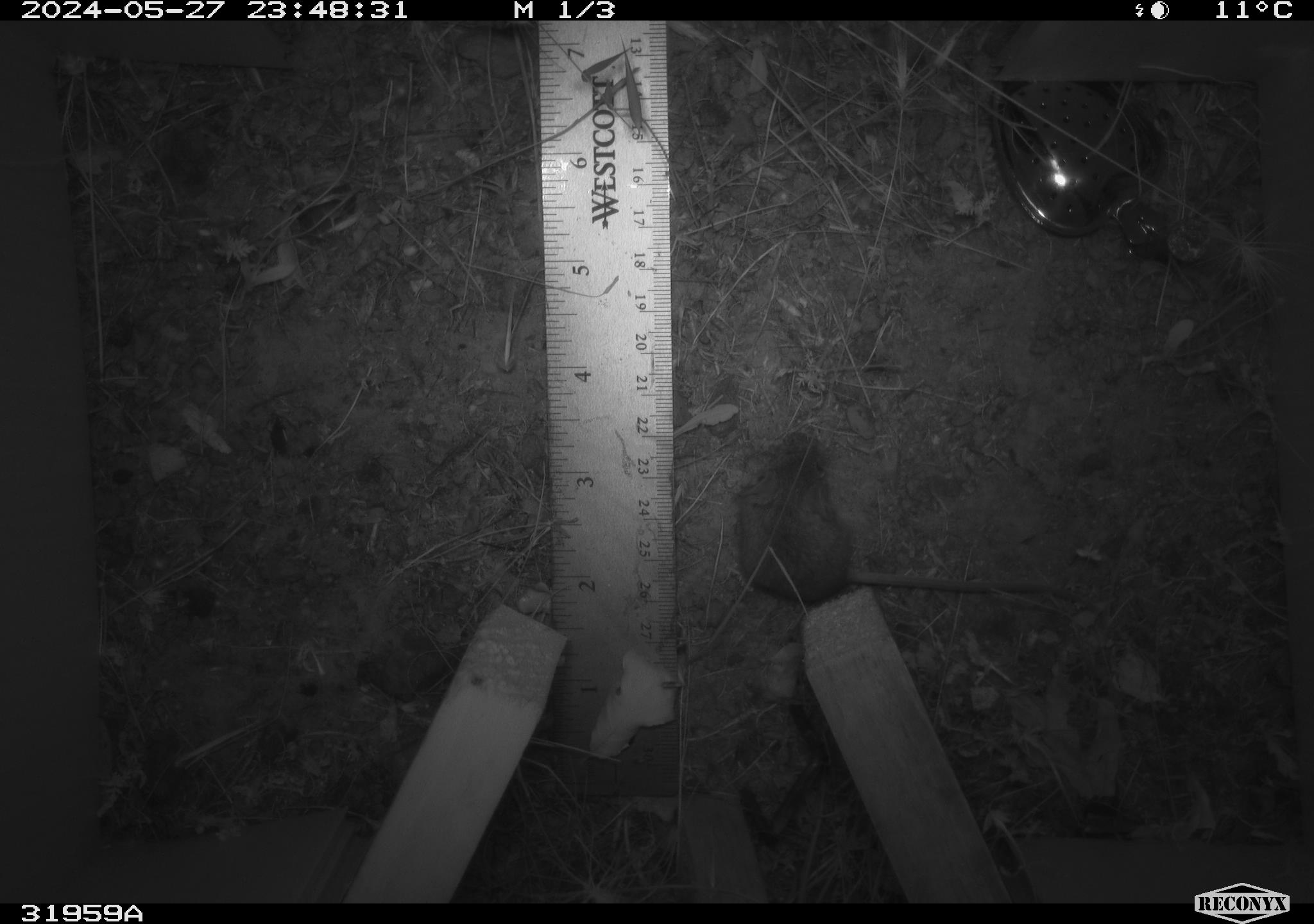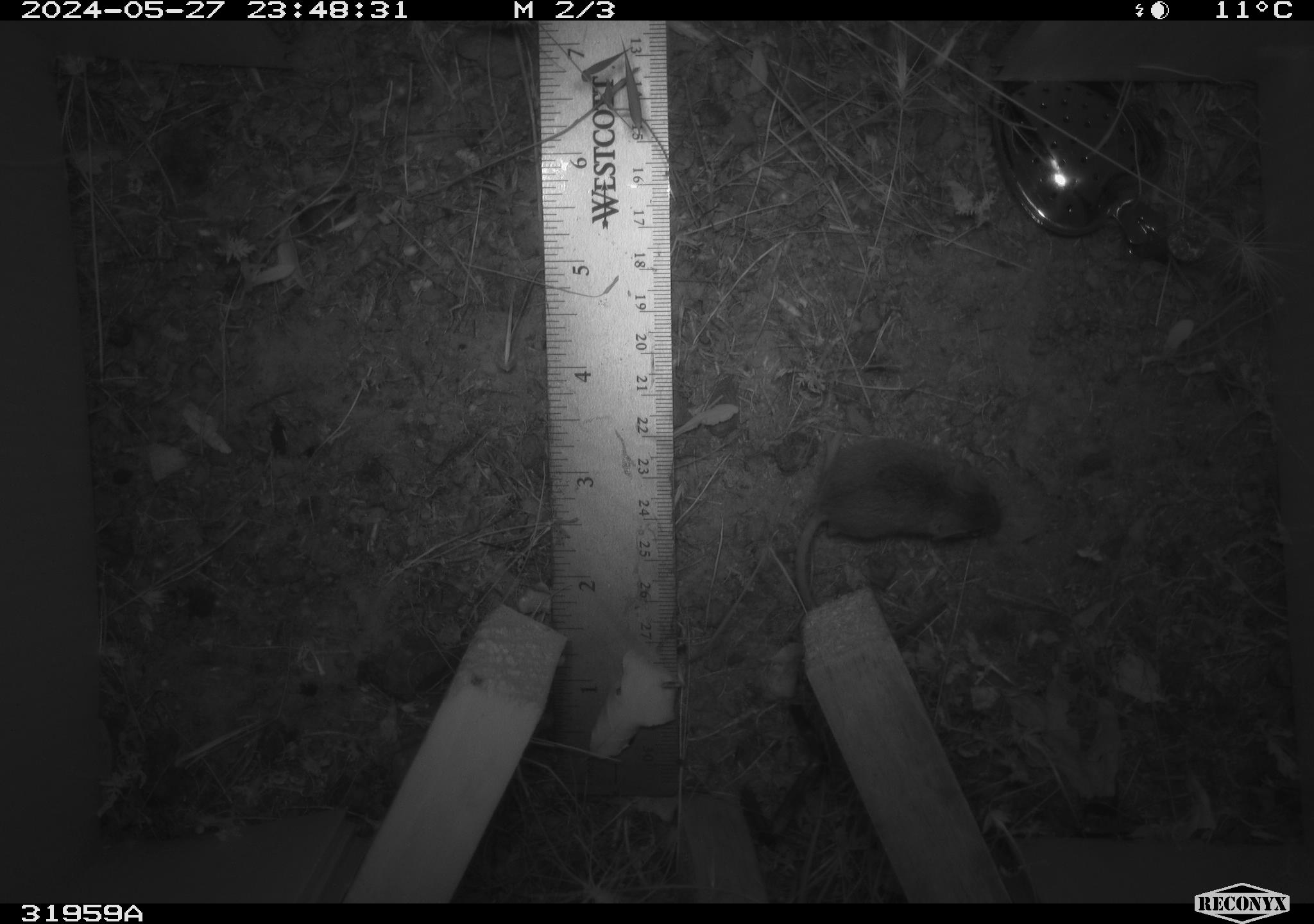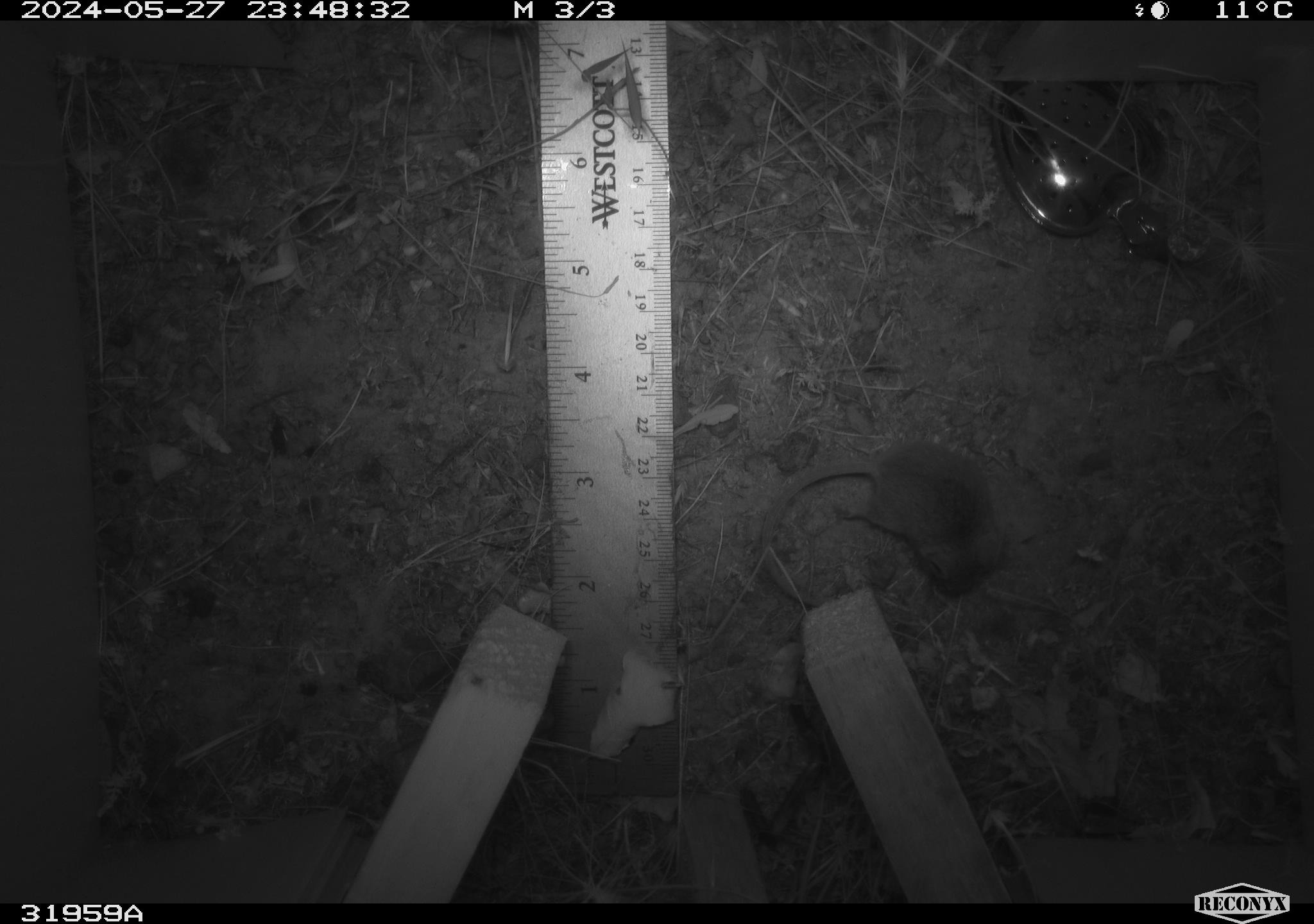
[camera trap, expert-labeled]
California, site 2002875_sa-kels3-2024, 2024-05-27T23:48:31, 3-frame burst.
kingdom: Animalia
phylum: Chordata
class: Mammalia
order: Rodentia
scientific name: Rodentia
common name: rodent